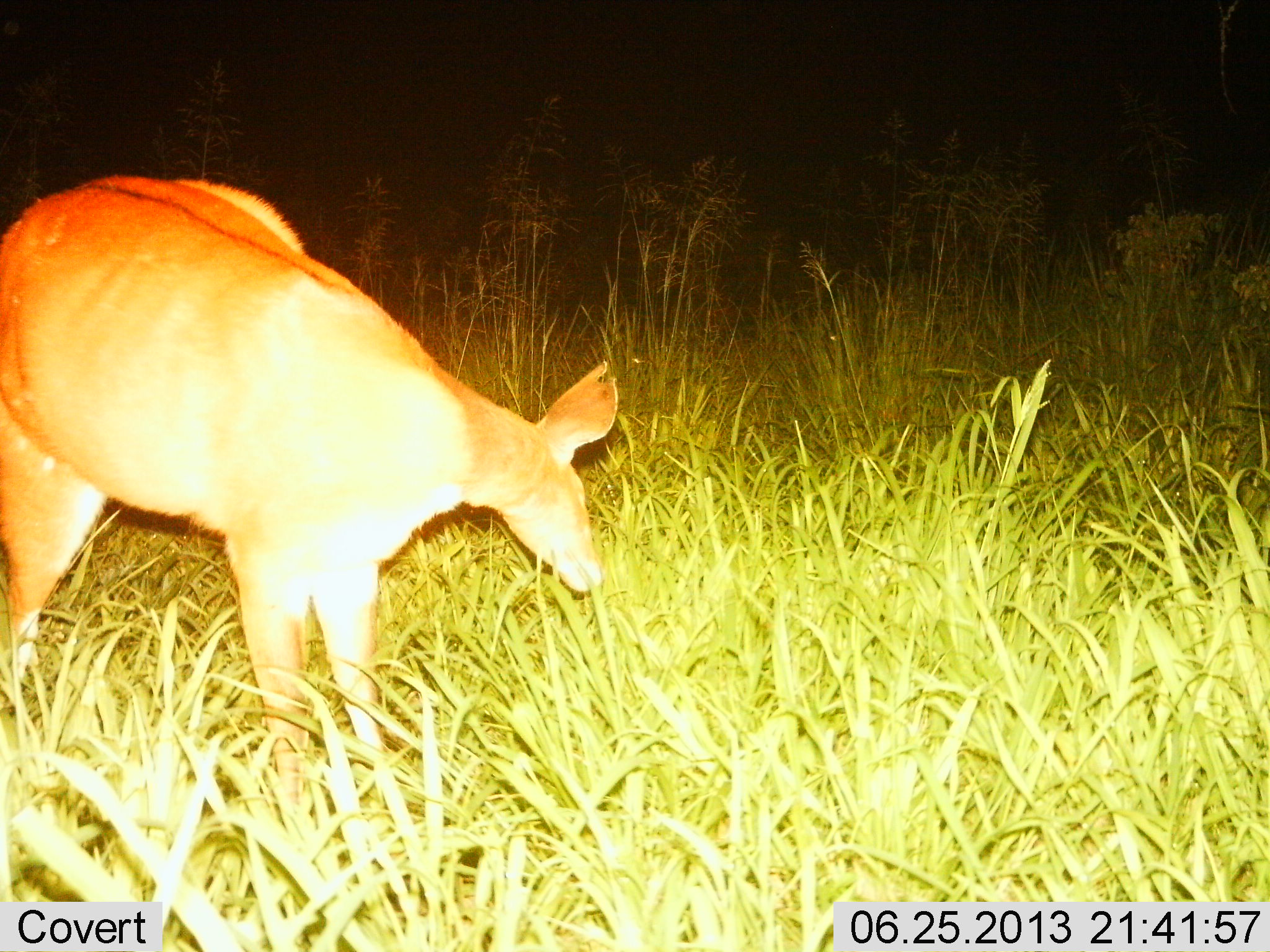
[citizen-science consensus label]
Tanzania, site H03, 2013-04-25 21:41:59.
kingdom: Animalia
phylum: Chordata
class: Mammalia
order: Artiodactyla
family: Bovidae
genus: Redunca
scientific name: Redunca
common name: reedbuck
Reedbuck (Redunca), count 1. Behavior (volunteer vote fractions): standing 74%, resting 0%, moving 4%, interacting 0%. Young present (vote fraction): 0%. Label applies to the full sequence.